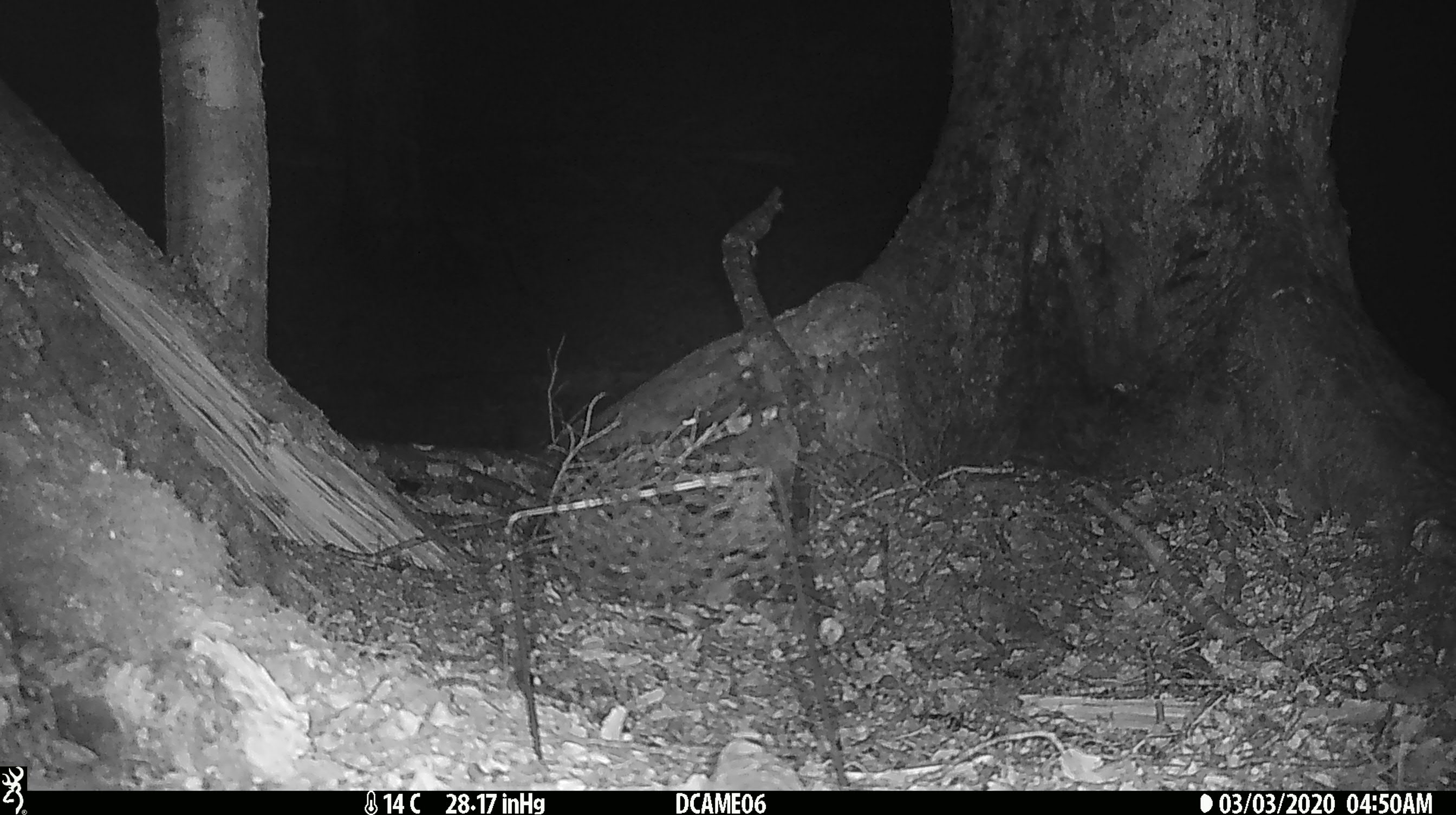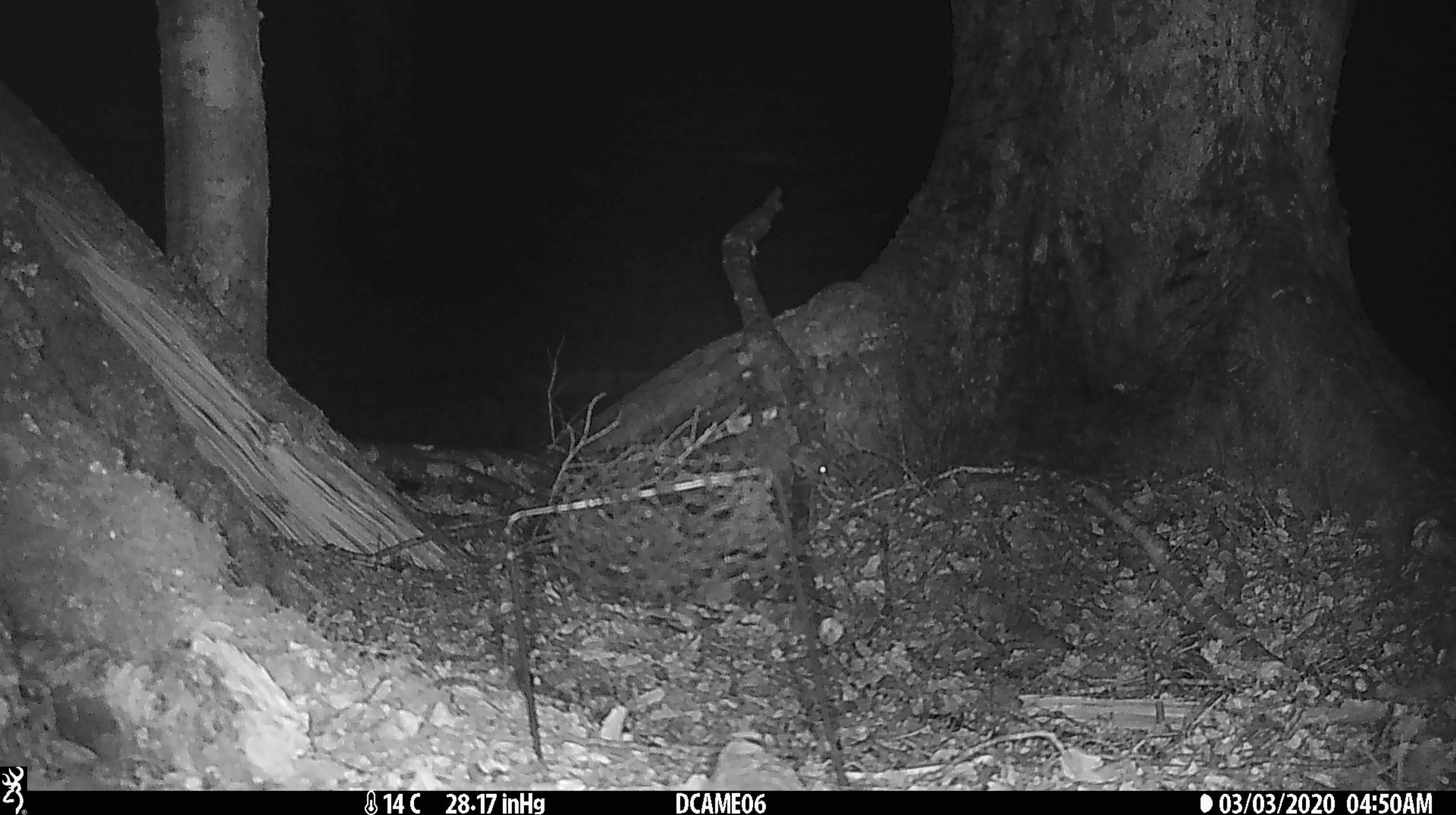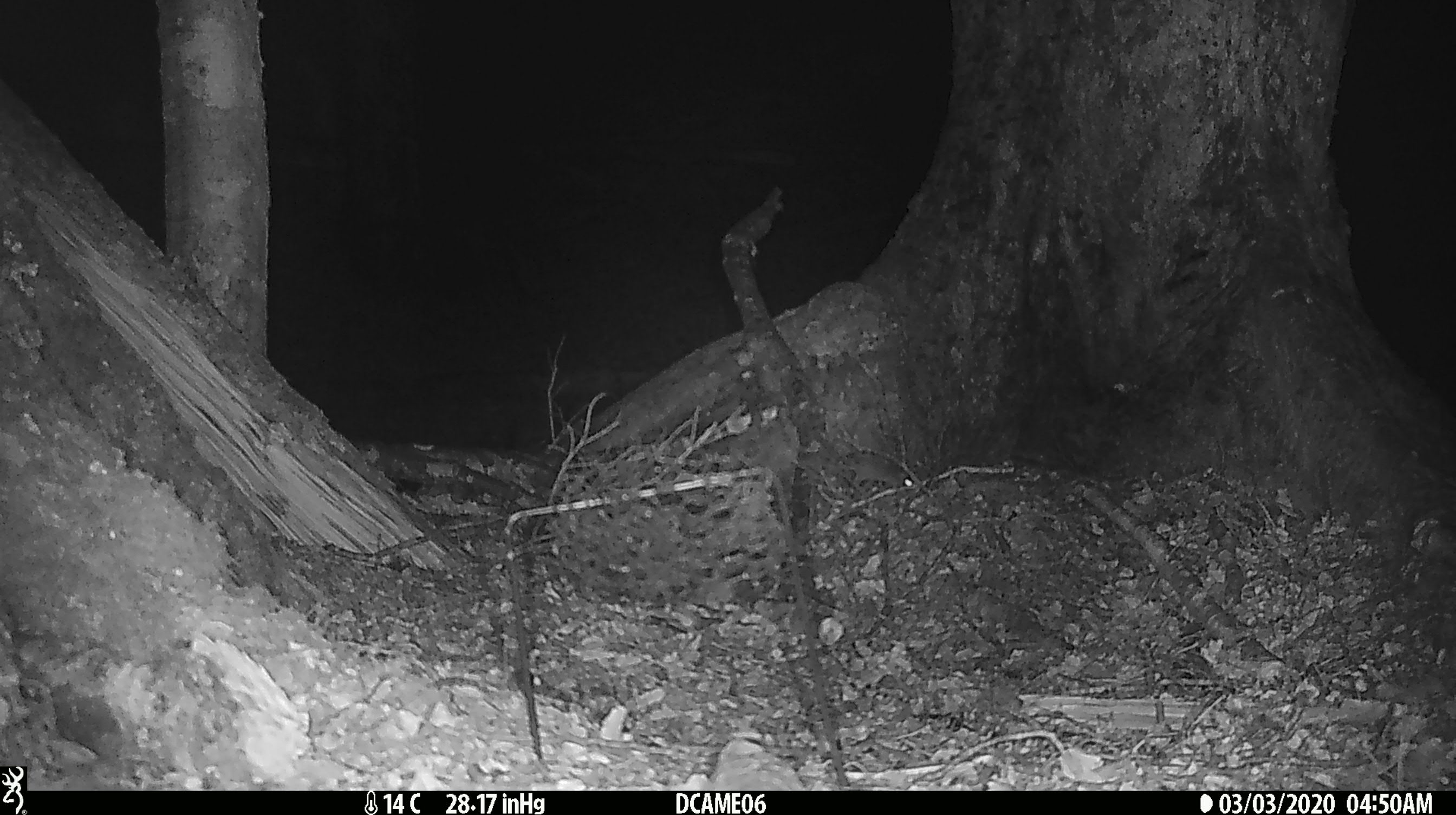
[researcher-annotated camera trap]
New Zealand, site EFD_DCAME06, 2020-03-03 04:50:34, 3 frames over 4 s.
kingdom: Animalia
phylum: Chordata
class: Mammalia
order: Rodentia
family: Muridae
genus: Mus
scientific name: Mus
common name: mouse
Mouse (Mus).